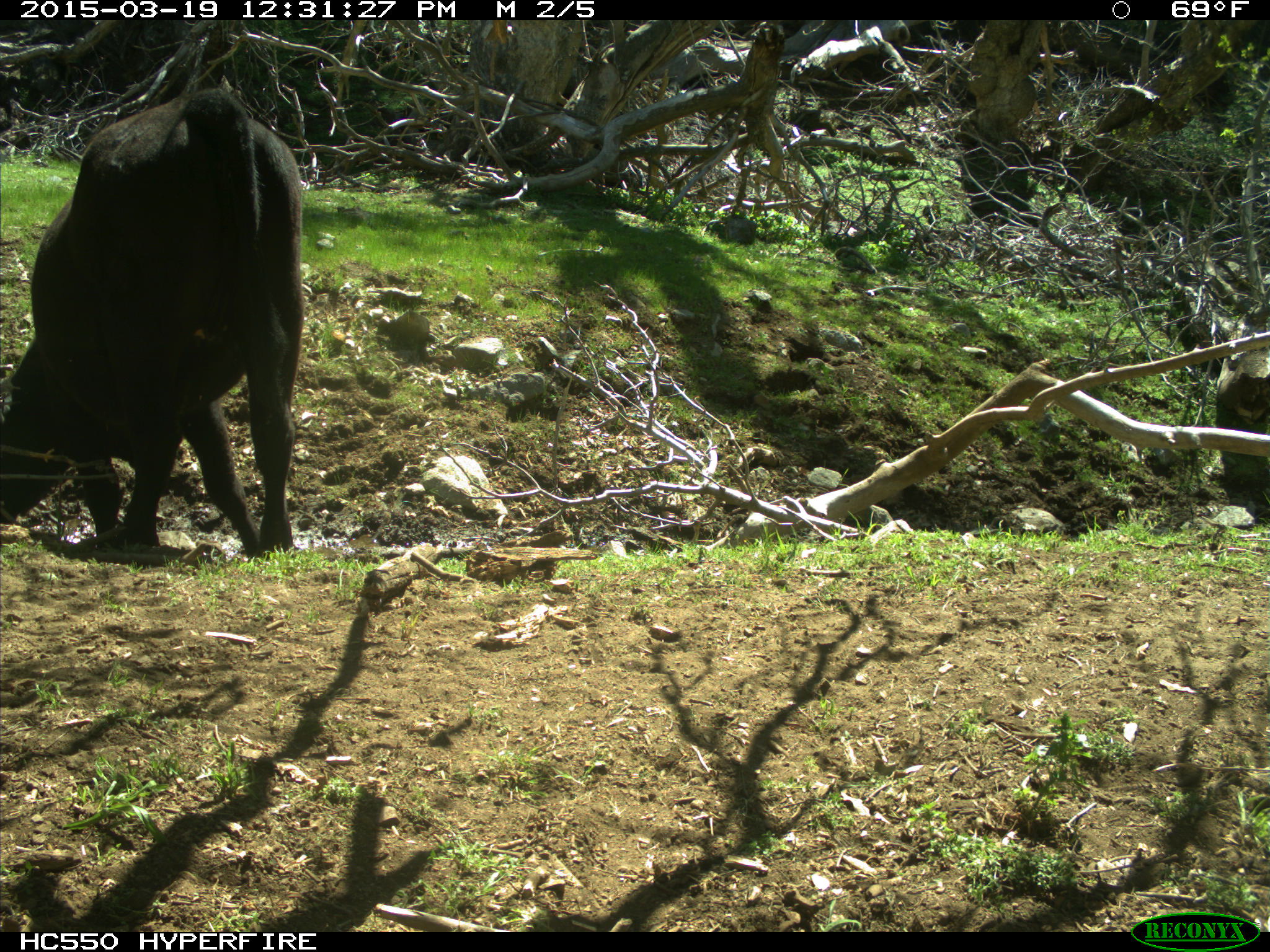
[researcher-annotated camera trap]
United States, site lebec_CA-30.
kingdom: Animalia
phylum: Chordata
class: Mammalia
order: Artiodactyla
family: Bovidae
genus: Bos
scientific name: Bos taurus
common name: domestic cow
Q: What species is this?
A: Bos taurus (domestic cow).